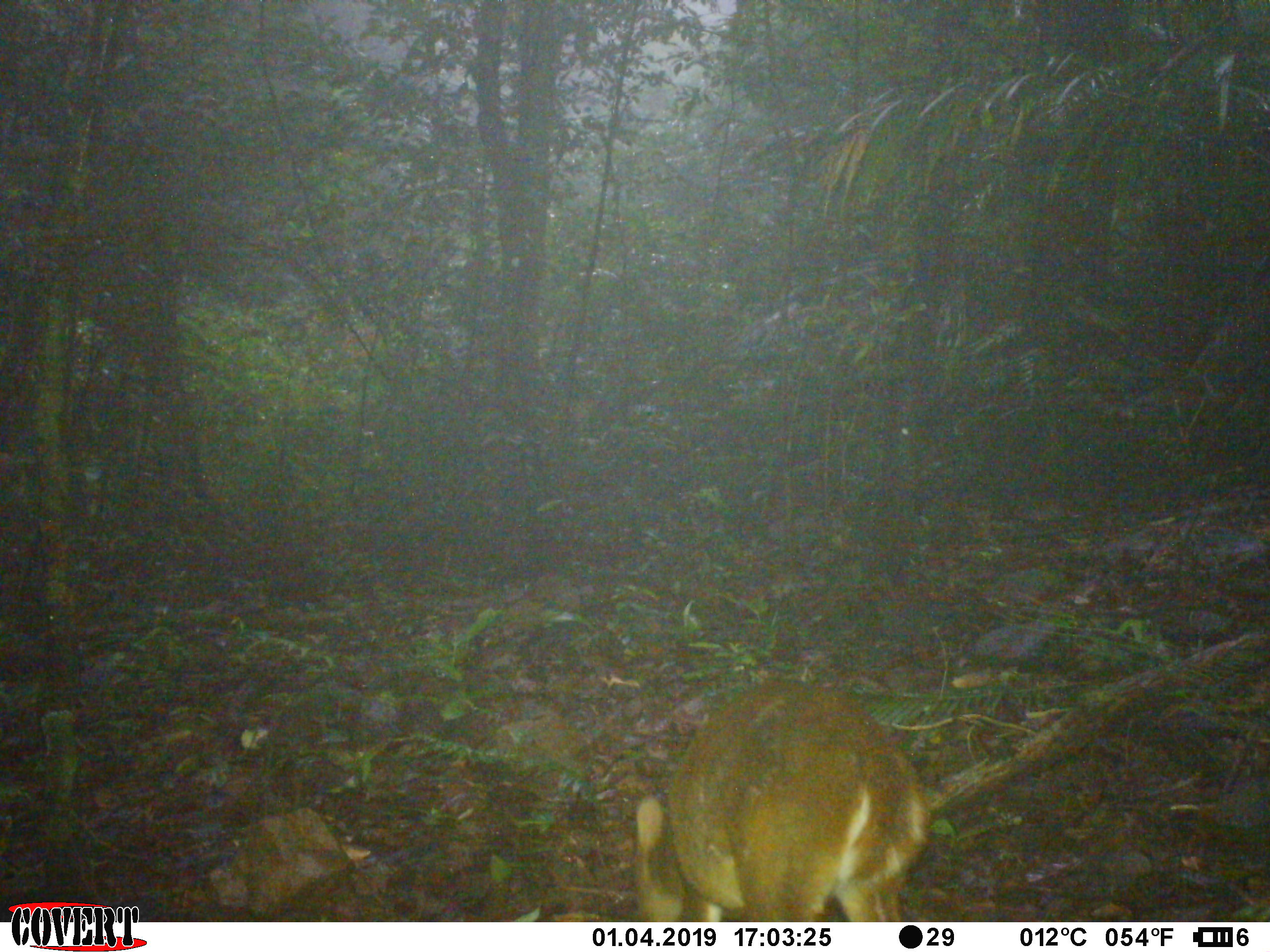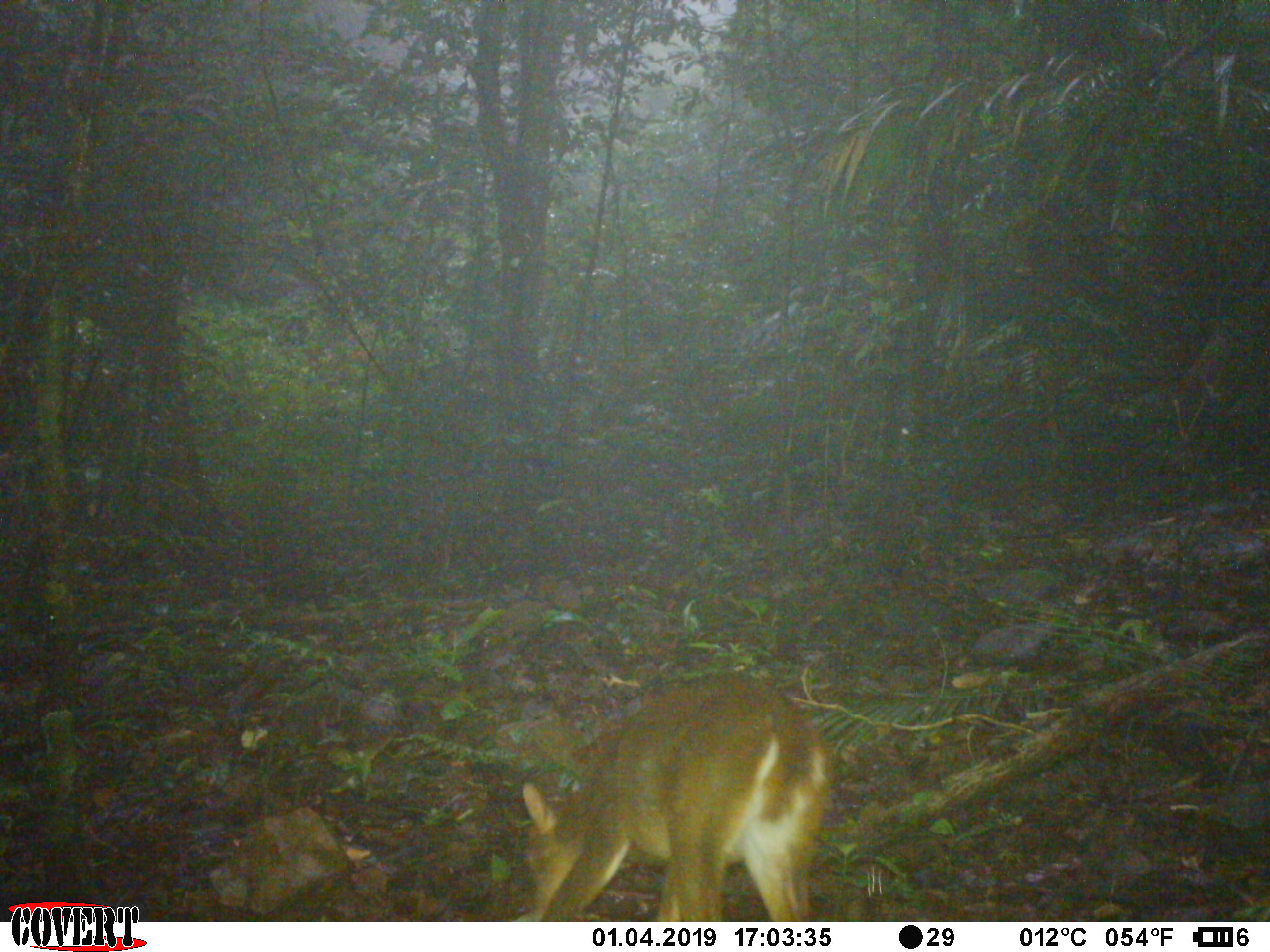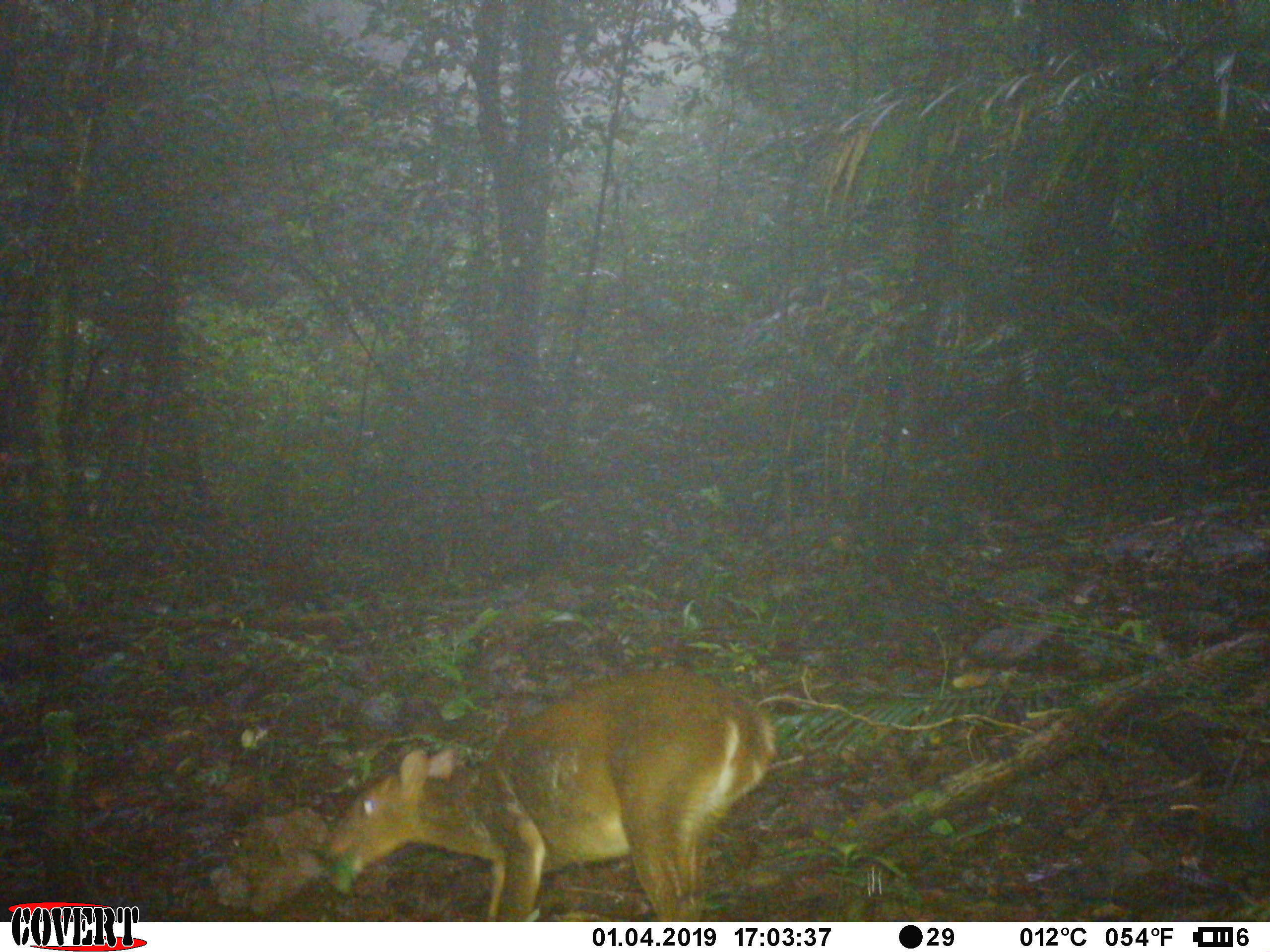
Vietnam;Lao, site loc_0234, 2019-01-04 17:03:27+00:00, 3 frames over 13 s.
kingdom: Animalia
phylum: Chordata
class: Mammalia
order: Artiodactyla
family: Cervidae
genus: Muntiacus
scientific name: Muntiacus vuquangensis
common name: large-antlered muntjac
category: large antlered muntjac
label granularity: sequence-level